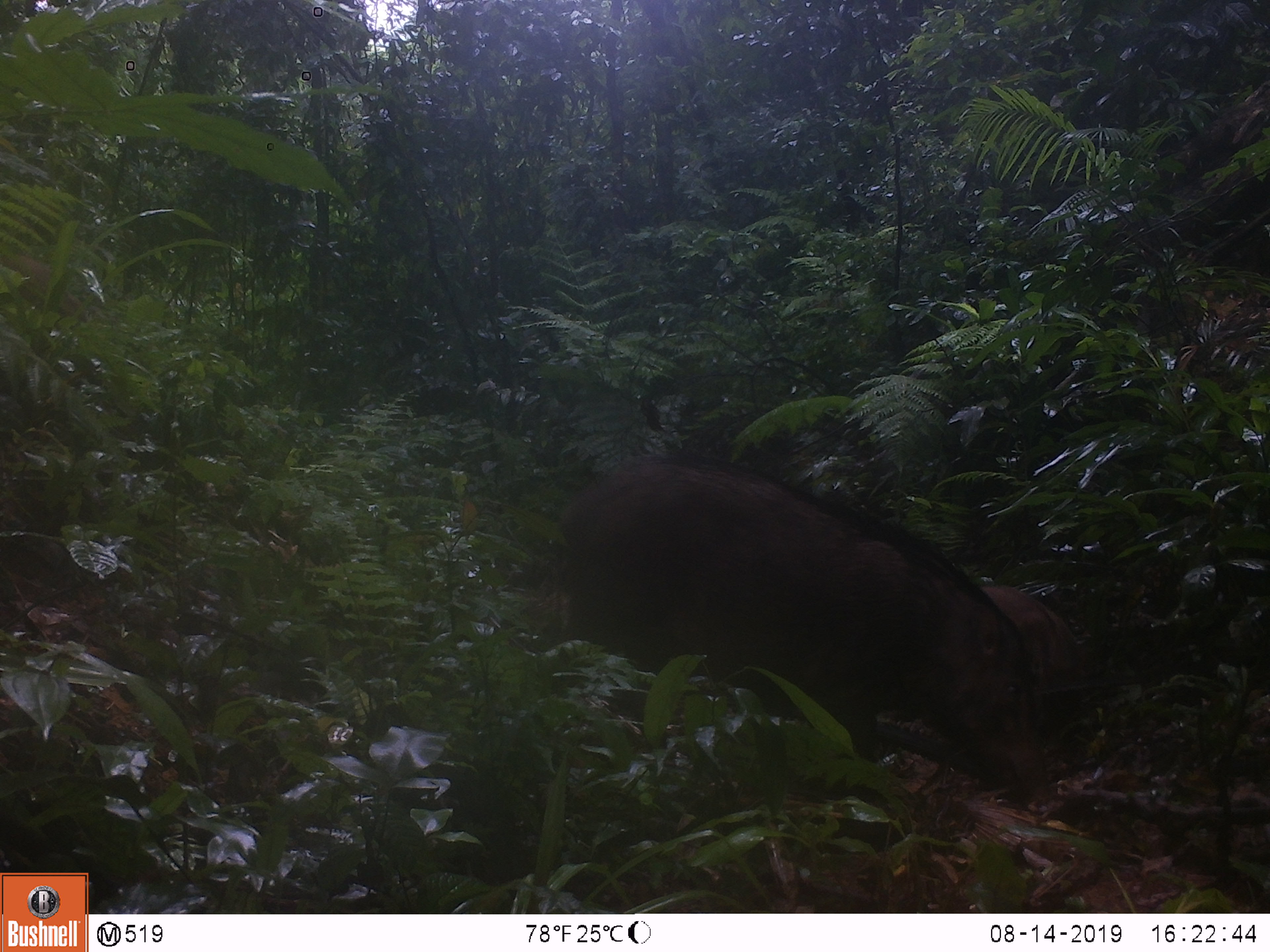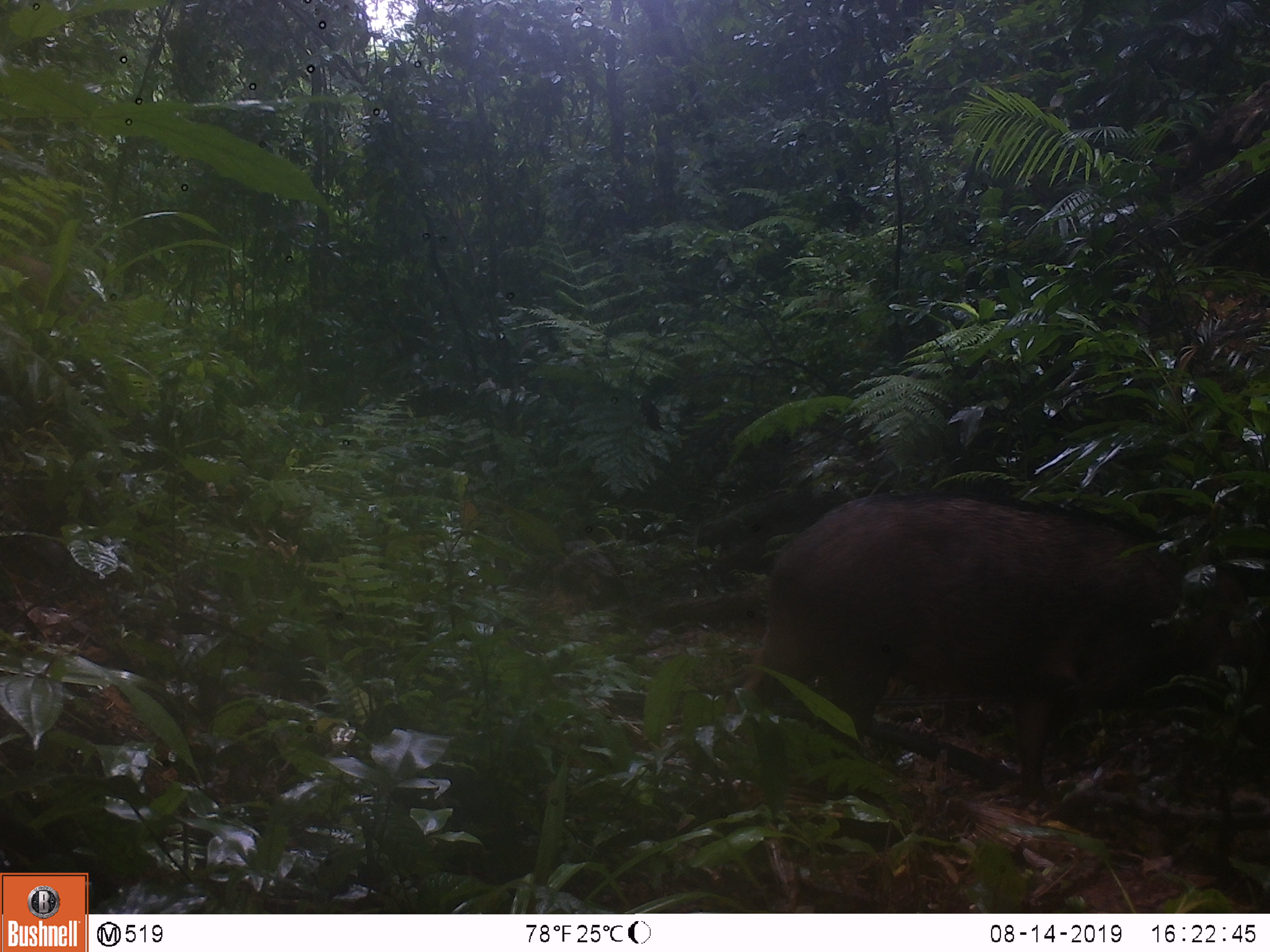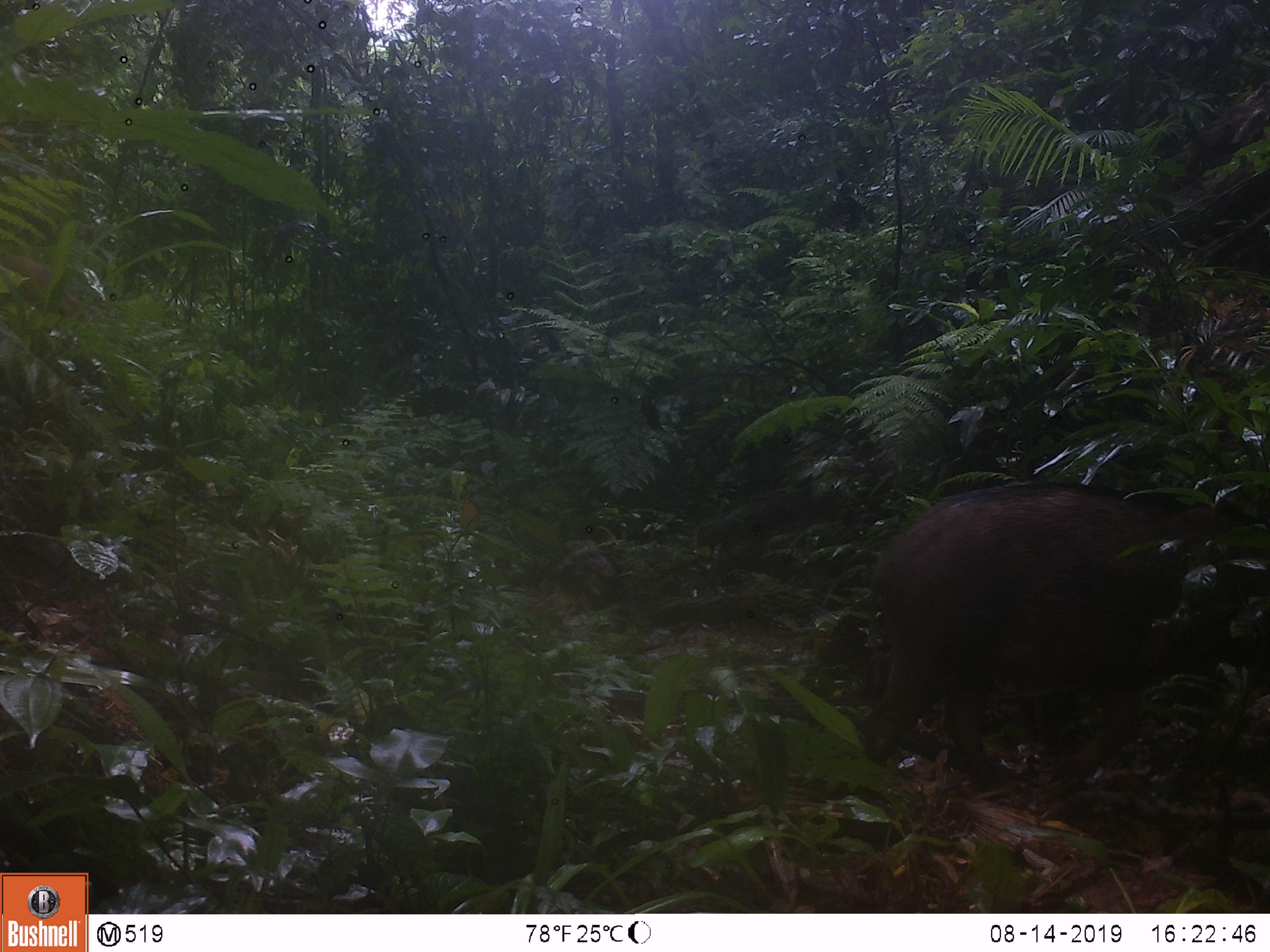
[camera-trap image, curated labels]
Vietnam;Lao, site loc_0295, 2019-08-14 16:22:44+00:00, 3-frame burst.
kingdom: Animalia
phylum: Chordata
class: Mammalia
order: Artiodactyla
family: Suidae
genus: Sus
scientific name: Sus scrofa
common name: eurasian wild pig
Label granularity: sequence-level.